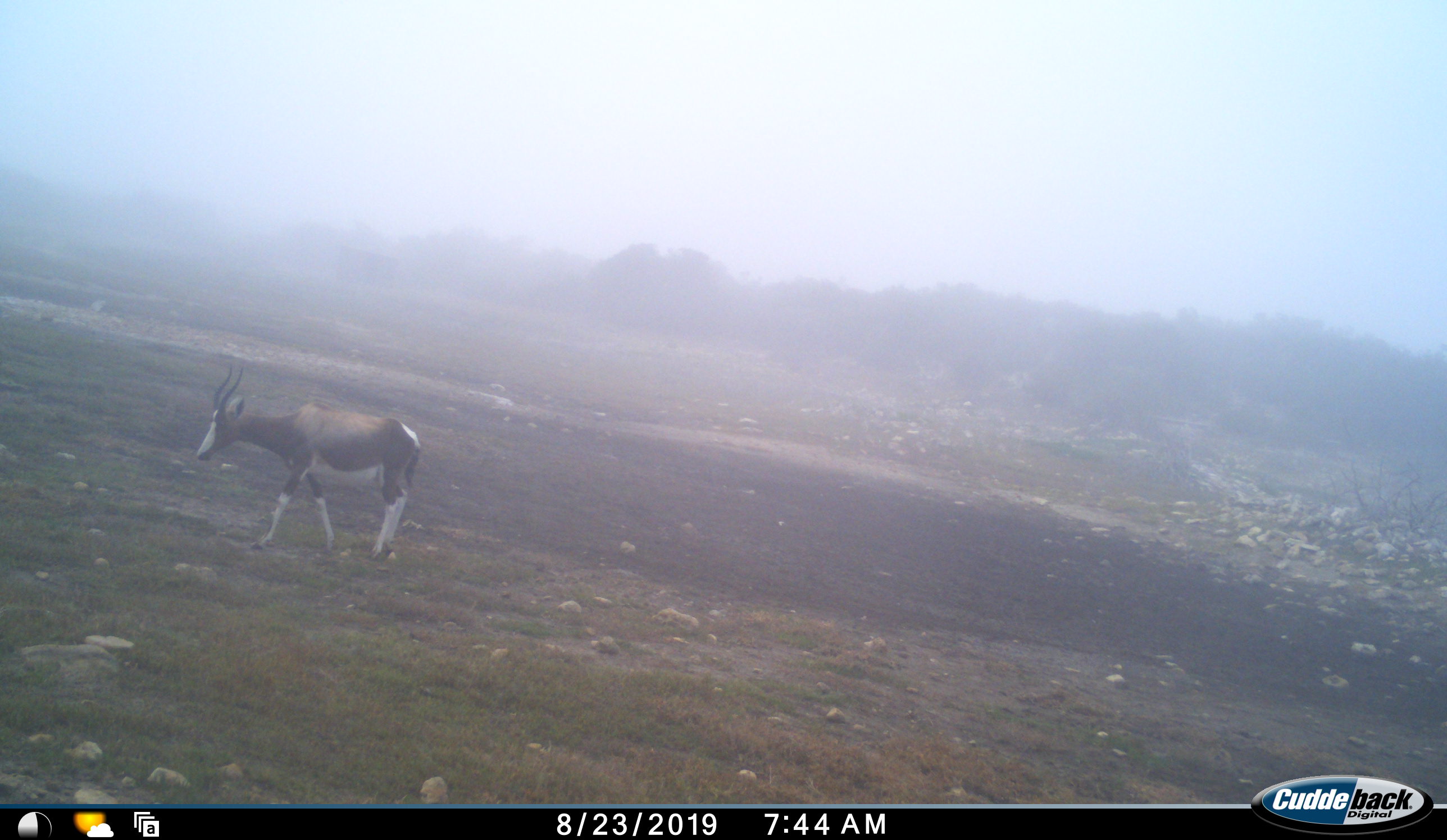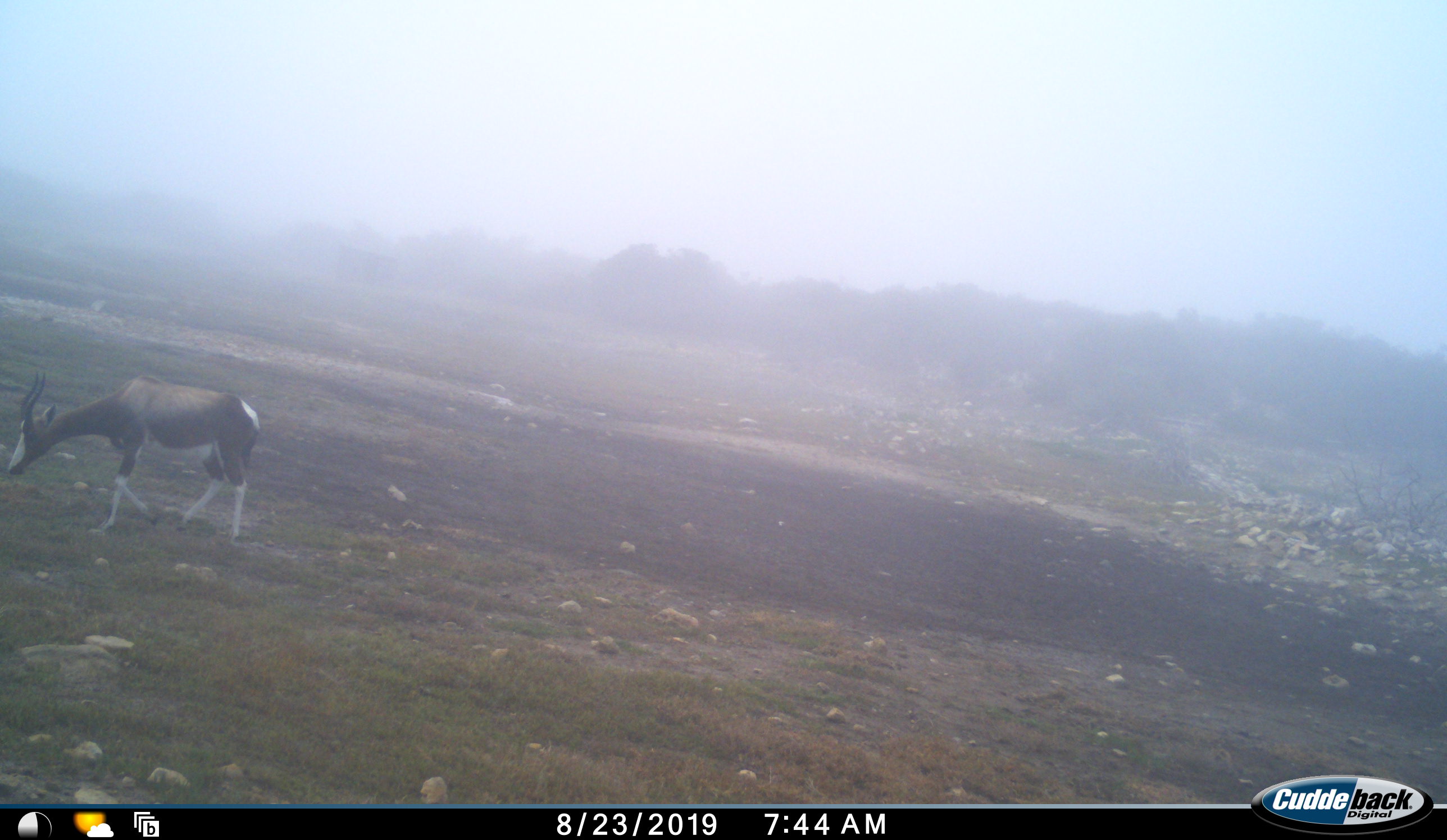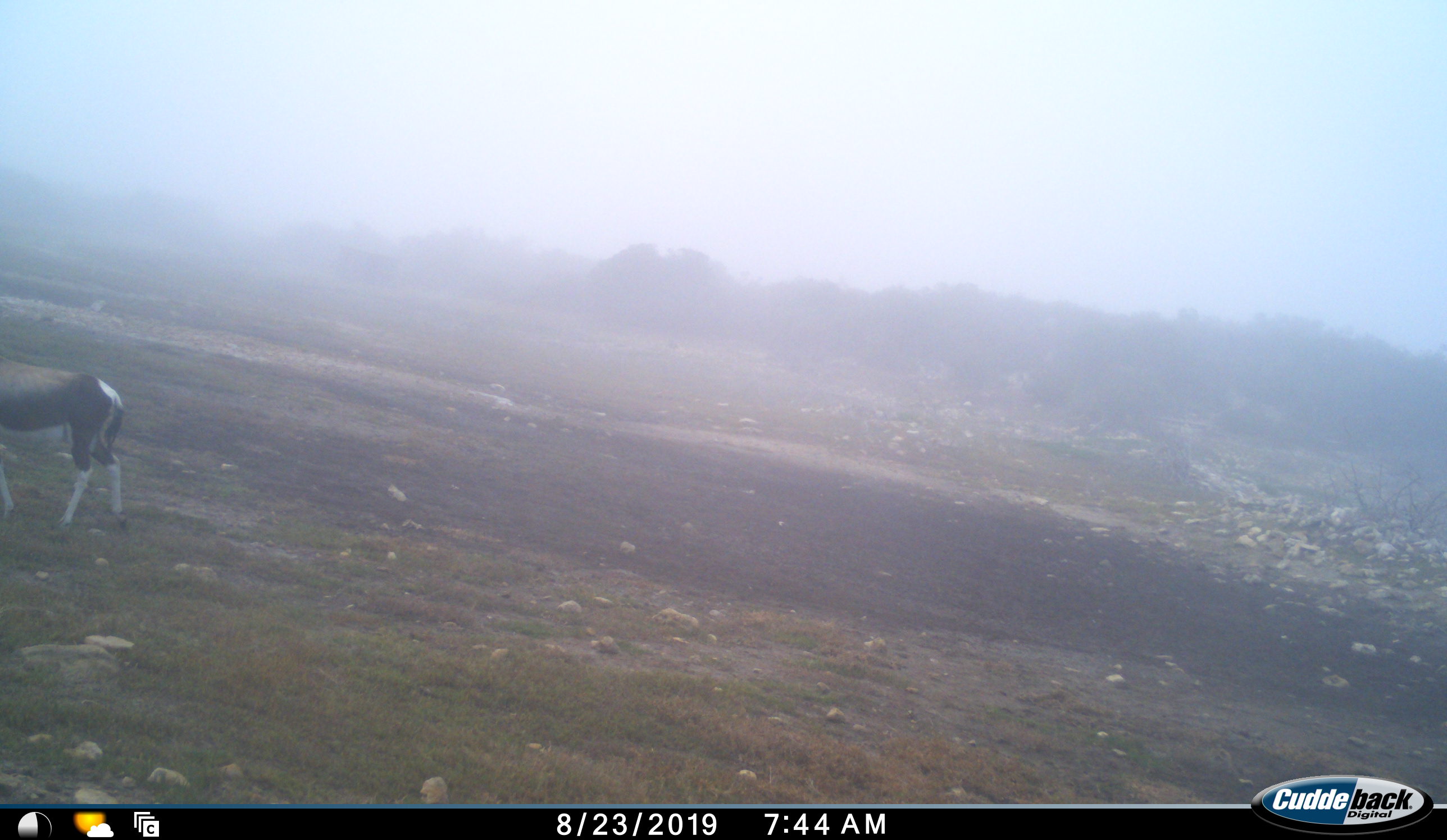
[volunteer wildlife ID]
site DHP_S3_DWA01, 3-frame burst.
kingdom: Animalia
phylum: Chordata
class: Mammalia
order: Artiodactyla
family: Bovidae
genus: Damaliscus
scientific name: Damaliscus pygargus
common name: bontebok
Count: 1.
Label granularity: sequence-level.